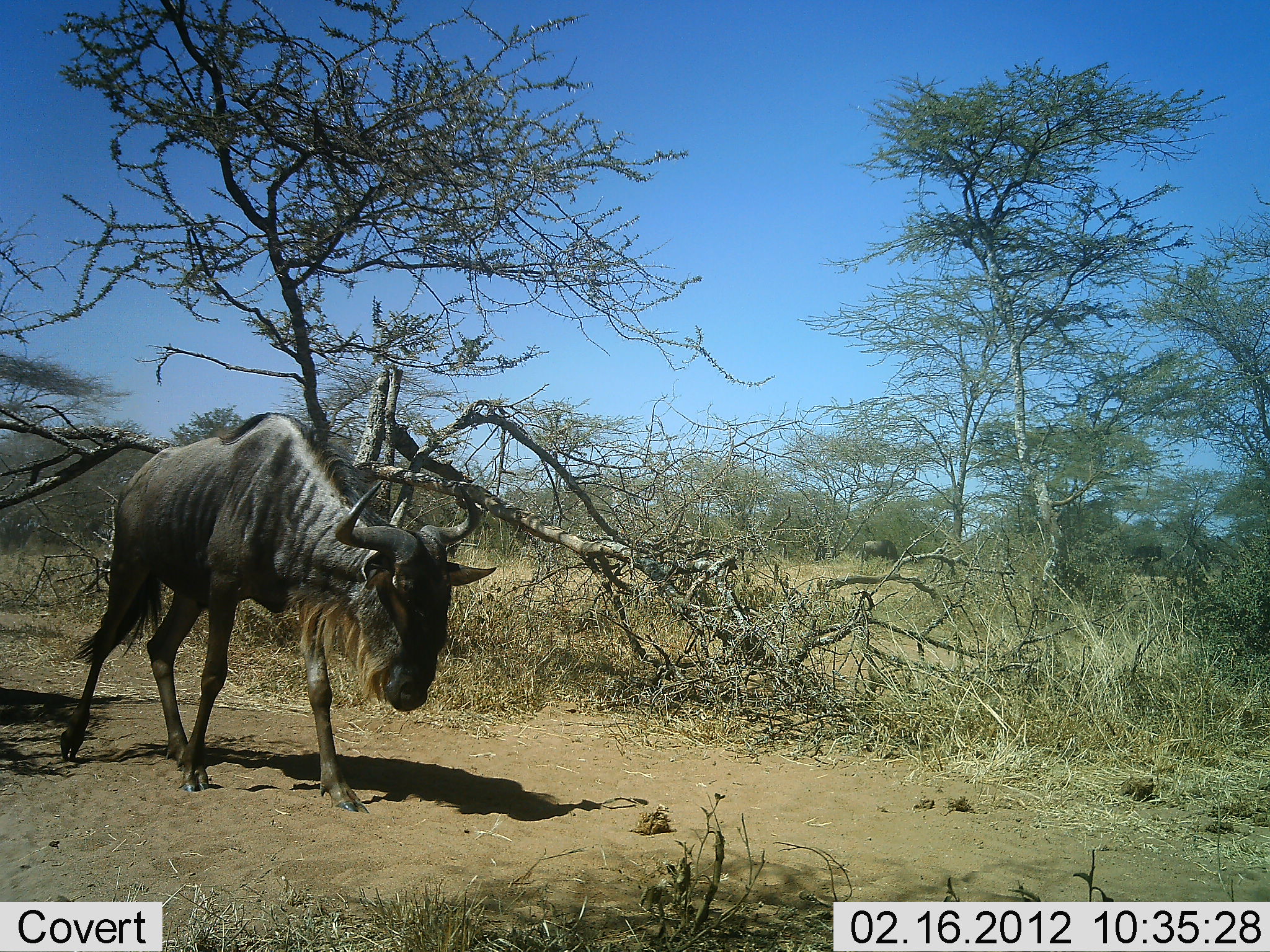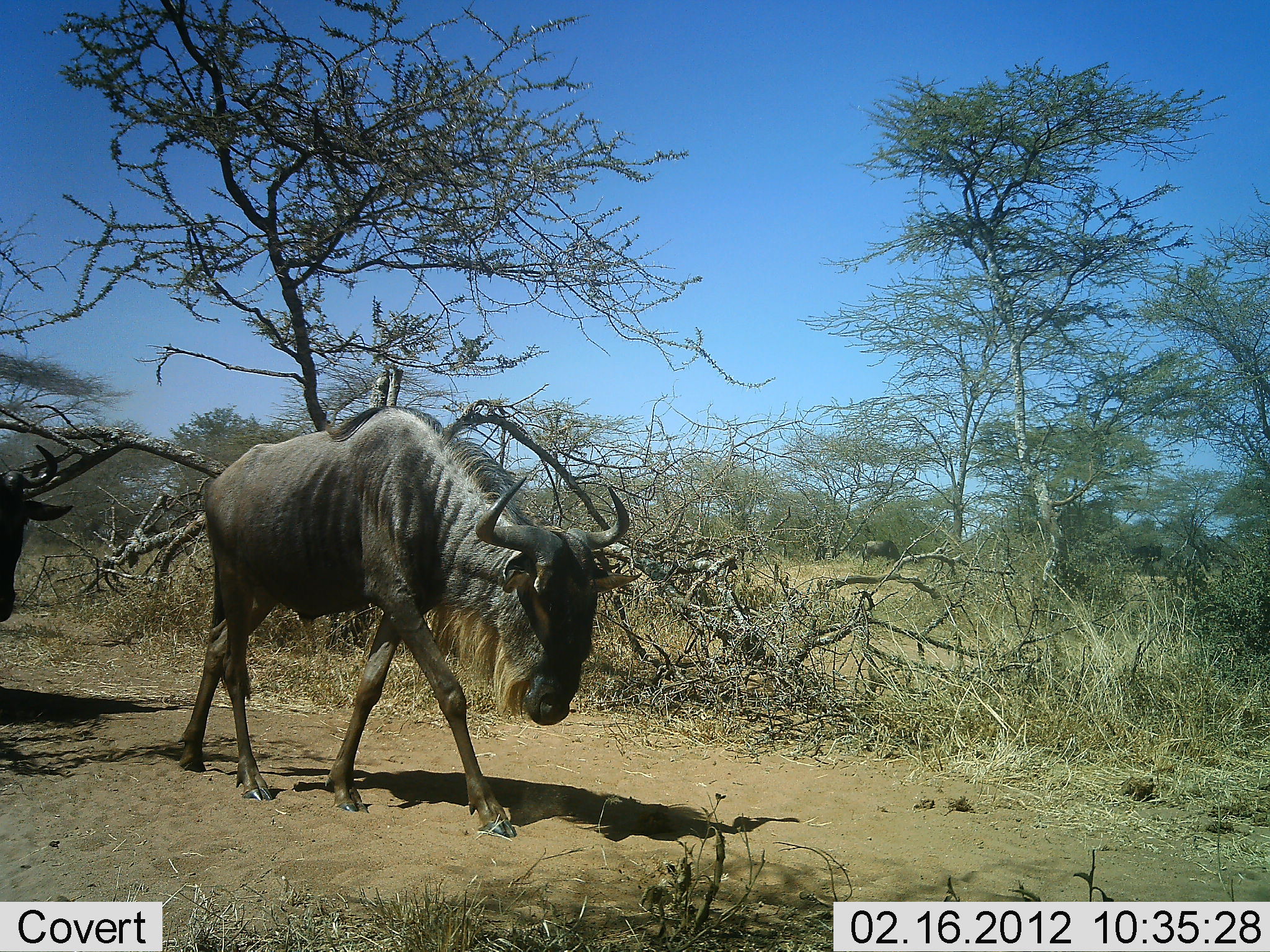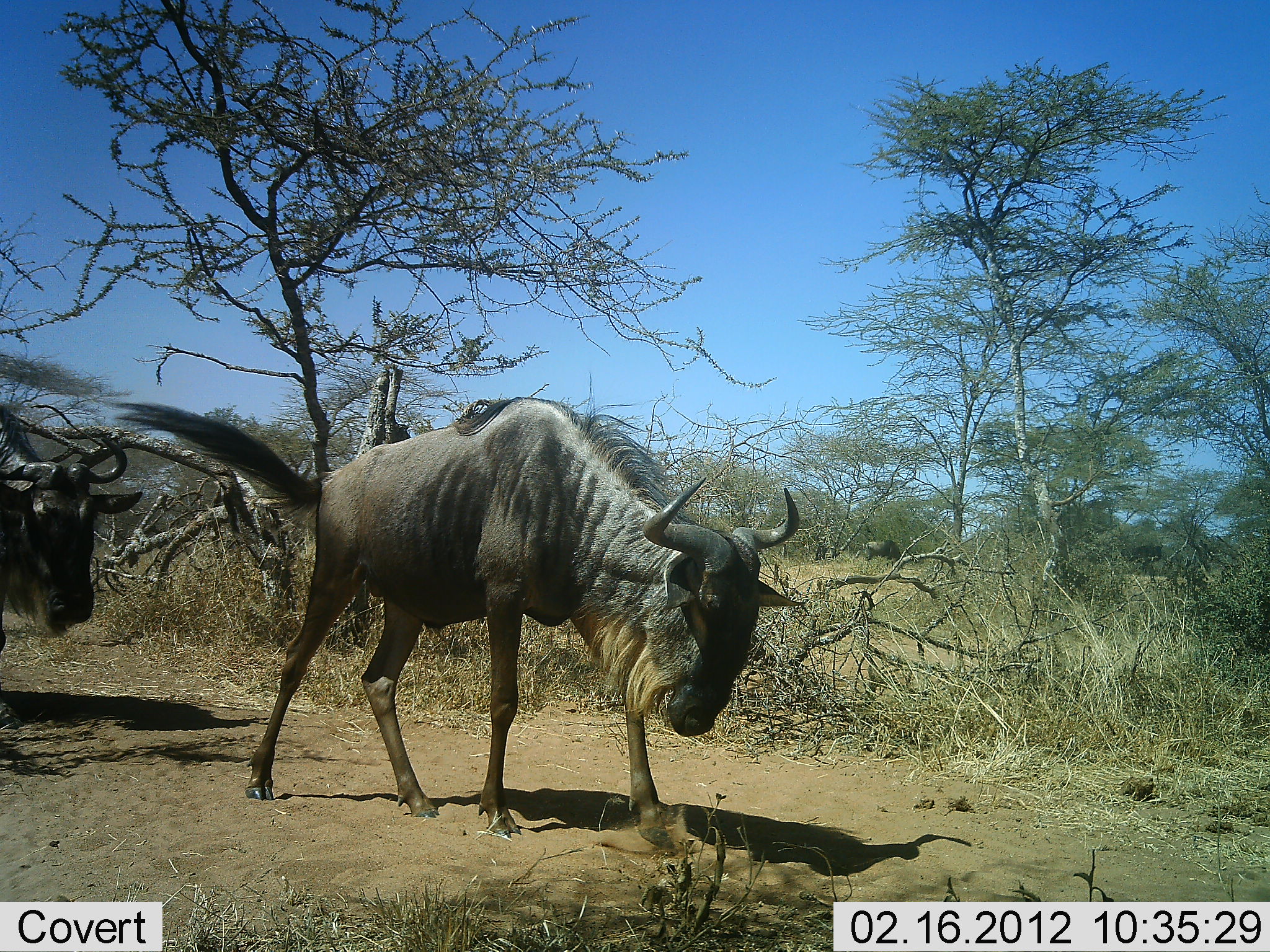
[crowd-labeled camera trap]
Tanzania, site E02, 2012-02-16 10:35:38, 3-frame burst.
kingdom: Animalia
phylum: Chordata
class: Mammalia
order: Artiodactyla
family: Bovidae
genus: Connochaetes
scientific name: Connochaetes taurinus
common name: blue wildebeest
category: wildebeest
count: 2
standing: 0%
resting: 0%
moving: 100%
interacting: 0%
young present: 0%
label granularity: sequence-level